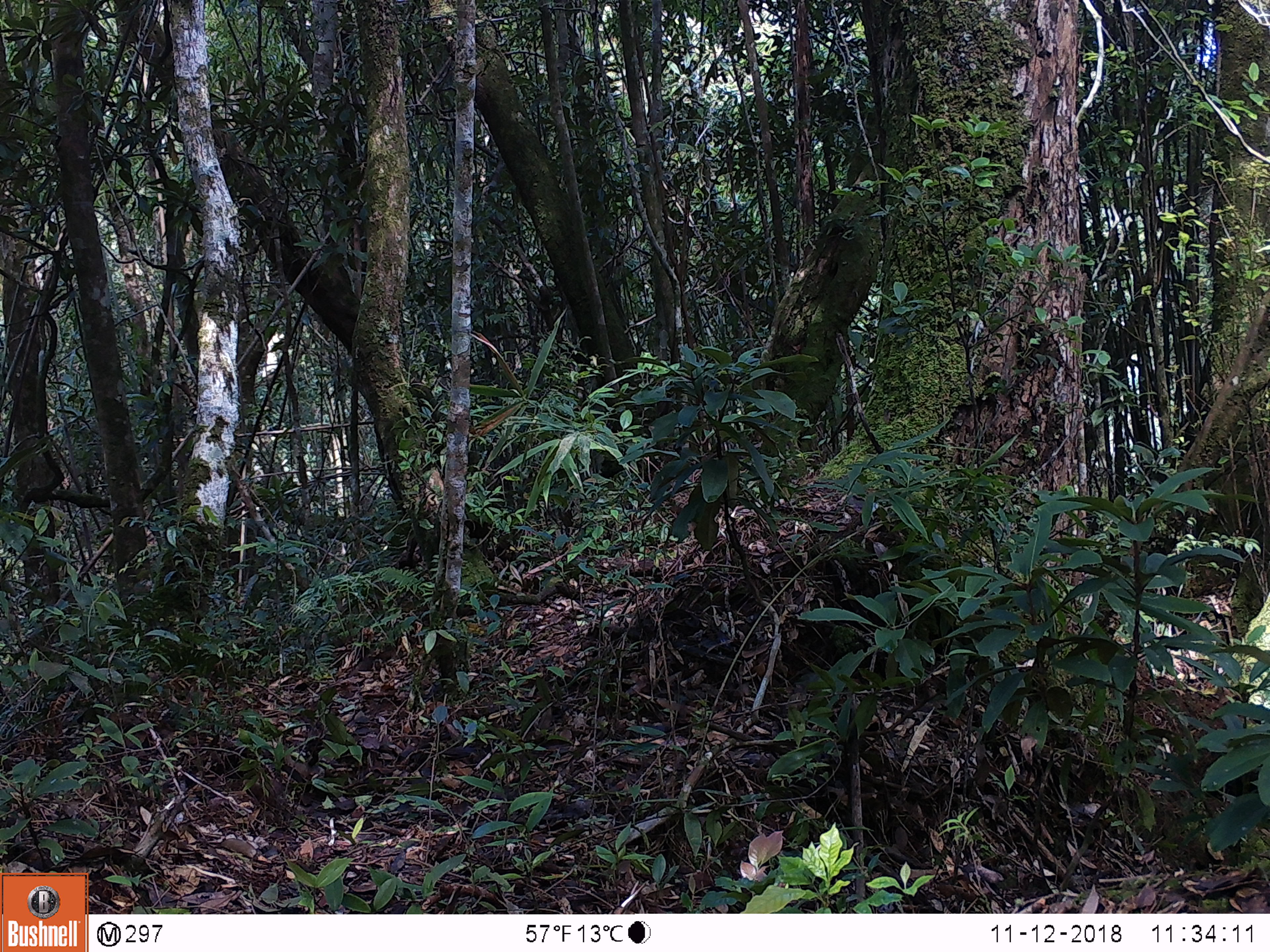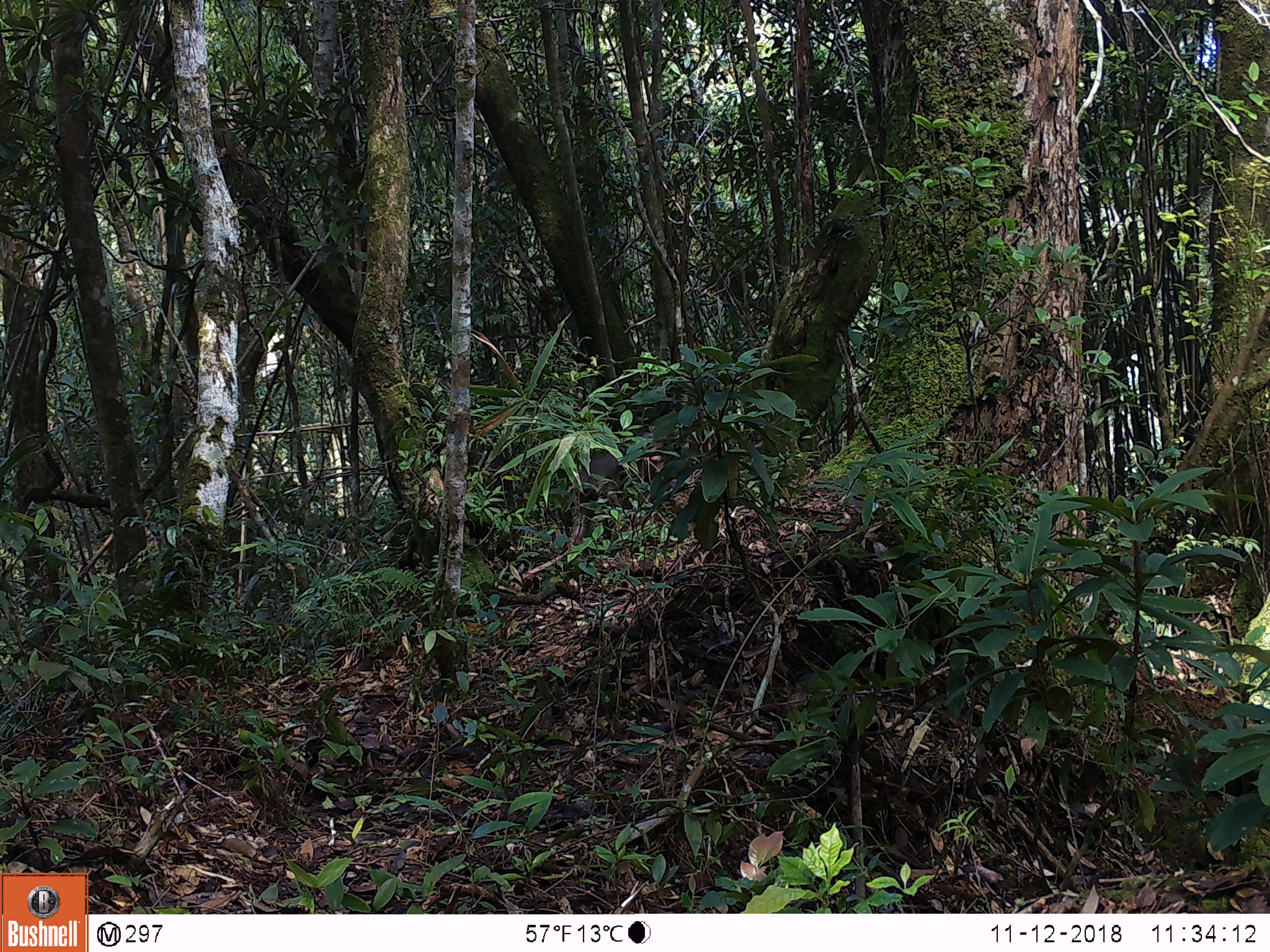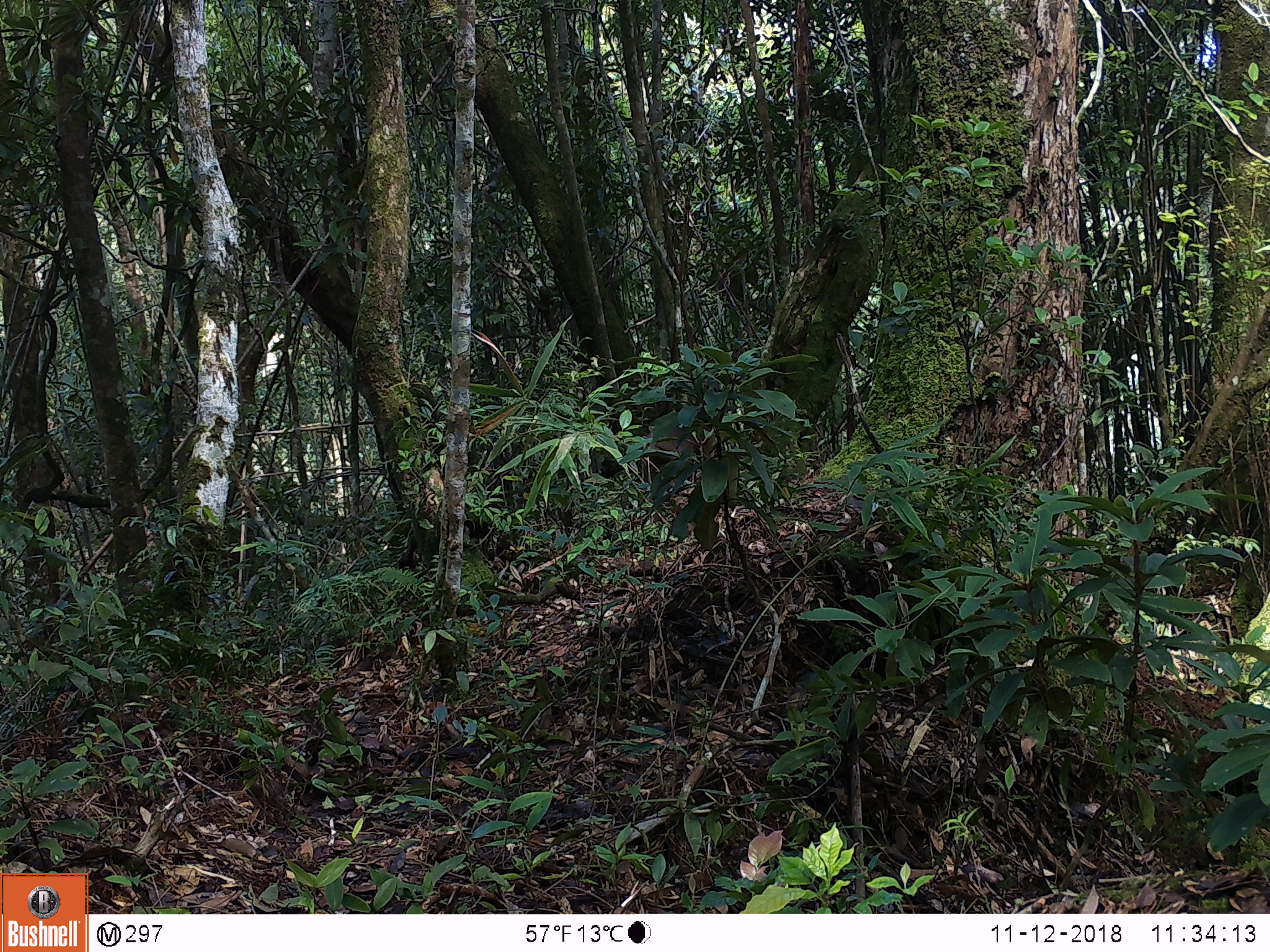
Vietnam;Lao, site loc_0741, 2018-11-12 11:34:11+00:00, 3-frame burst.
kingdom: Animalia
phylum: Chordata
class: Mammalia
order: Primates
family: Cercopithecidae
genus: Macaca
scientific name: Macaca arctoides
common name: stump-tailed macaque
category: stump tailed macaque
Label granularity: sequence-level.